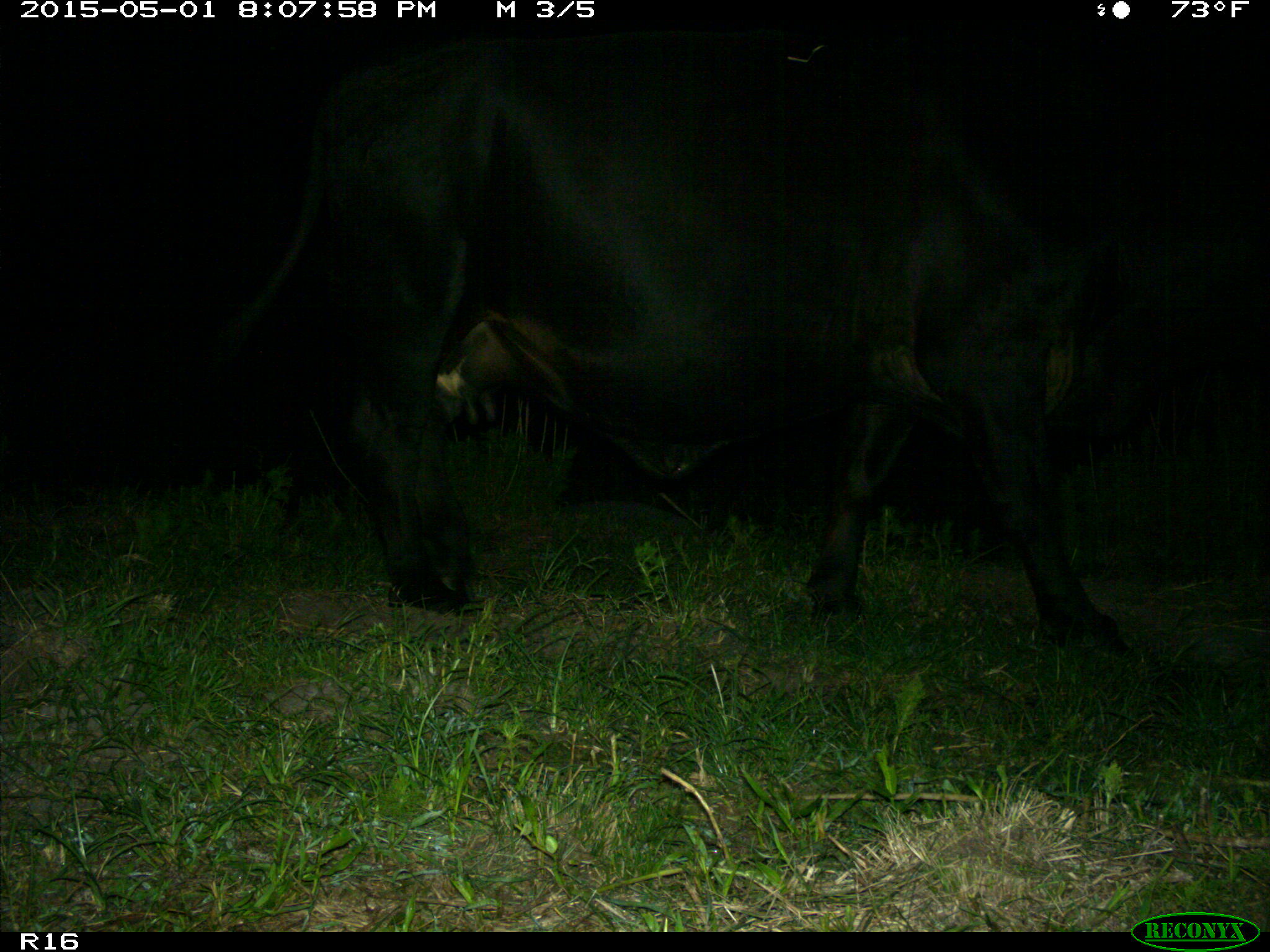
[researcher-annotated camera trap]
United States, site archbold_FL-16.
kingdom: Animalia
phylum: Chordata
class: Mammalia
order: Artiodactyla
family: Bovidae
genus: Bos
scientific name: Bos taurus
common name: domestic cow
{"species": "Bos taurus (domestic cow)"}